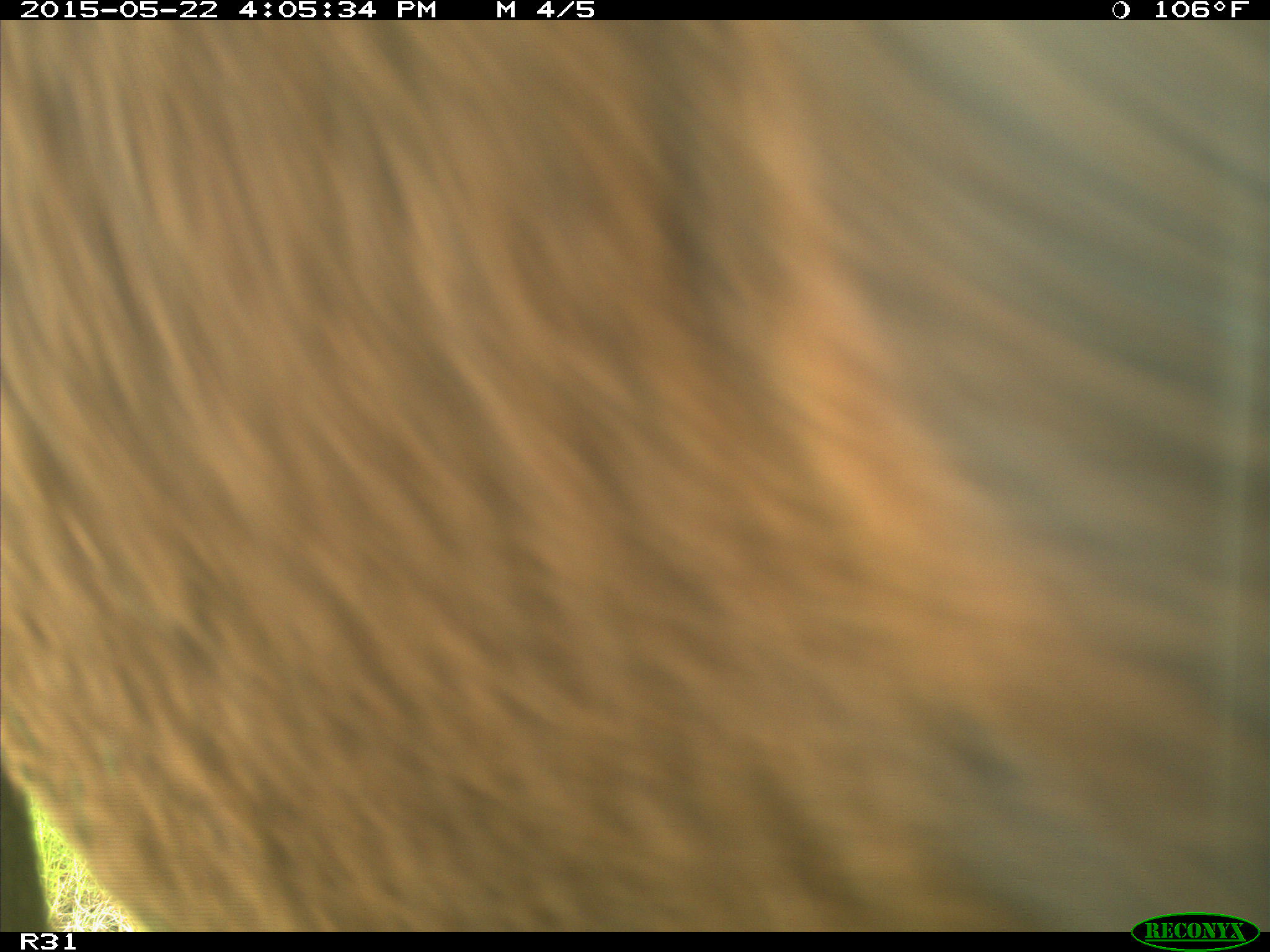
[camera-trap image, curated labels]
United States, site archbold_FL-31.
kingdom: Animalia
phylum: Chordata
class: Mammalia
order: Artiodactyla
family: Bovidae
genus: Bos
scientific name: Bos taurus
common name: domestic cow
Bos taurus (domestic cow).